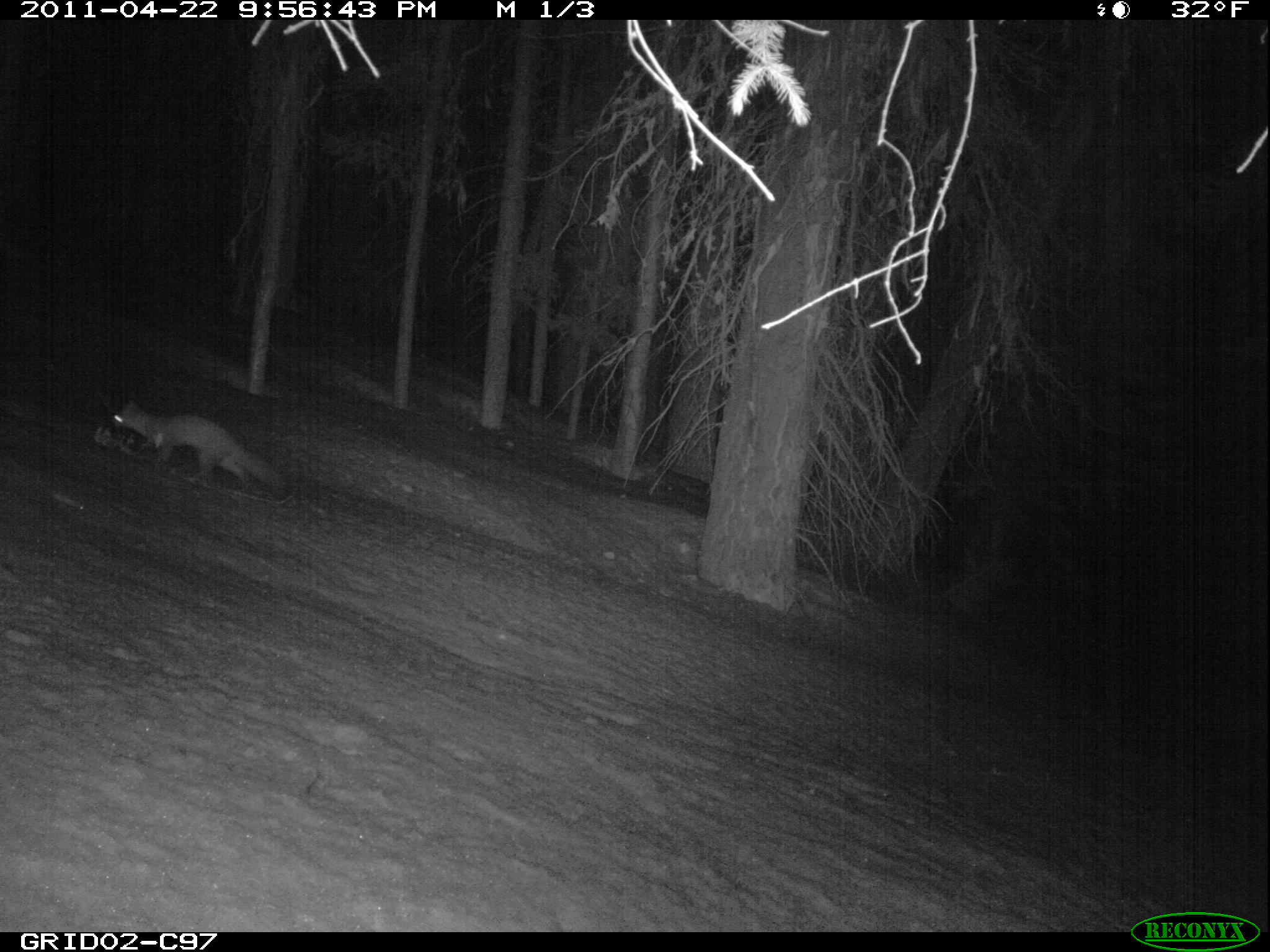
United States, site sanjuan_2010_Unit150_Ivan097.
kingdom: Animalia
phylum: Chordata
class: Mammalia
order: Carnivora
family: Mustelidae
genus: Martes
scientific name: Martes americana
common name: american marten